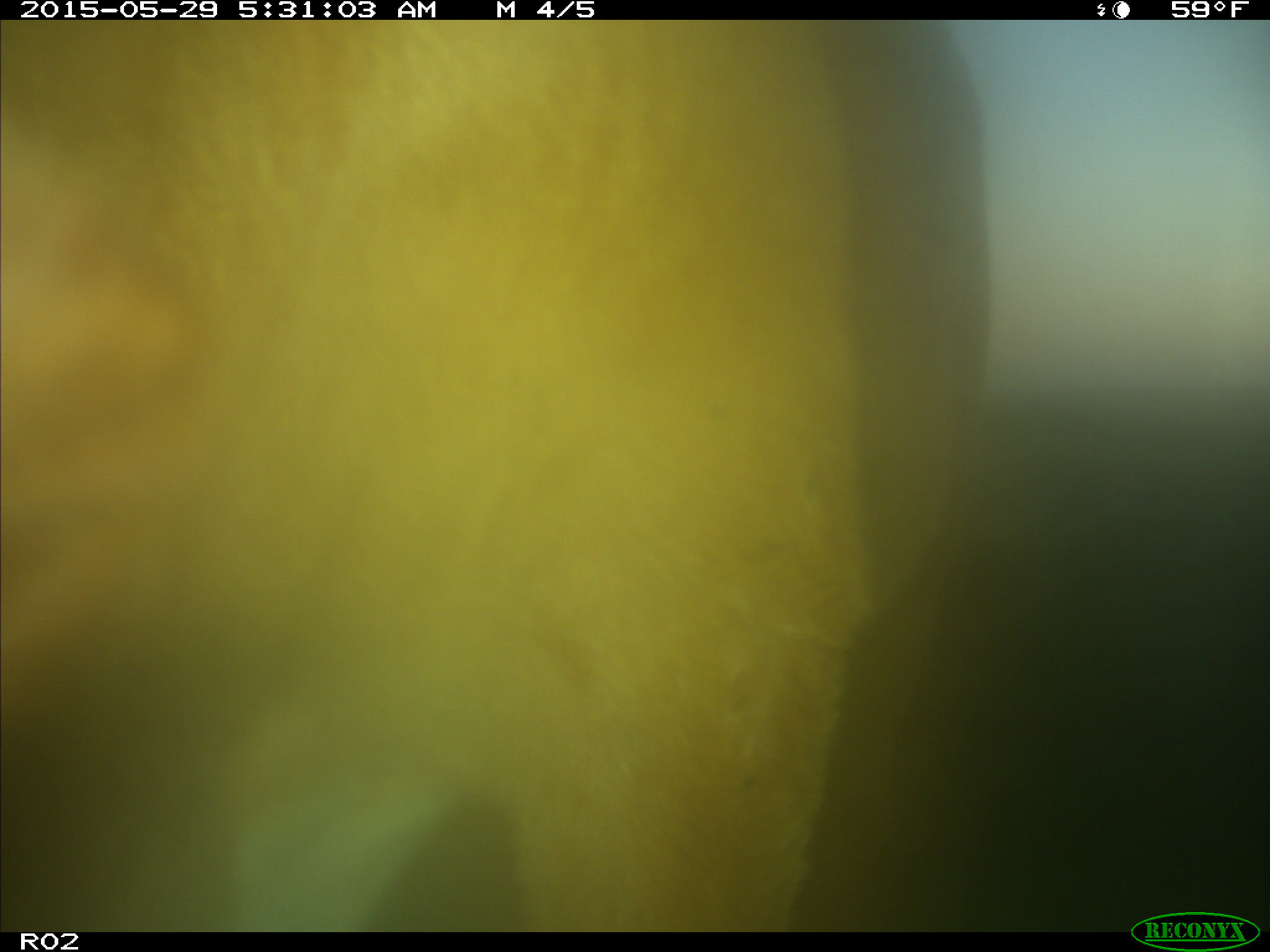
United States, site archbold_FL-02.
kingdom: Animalia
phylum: Chordata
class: Mammalia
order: Artiodactyla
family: Bovidae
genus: Bos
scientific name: Bos taurus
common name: domestic cow